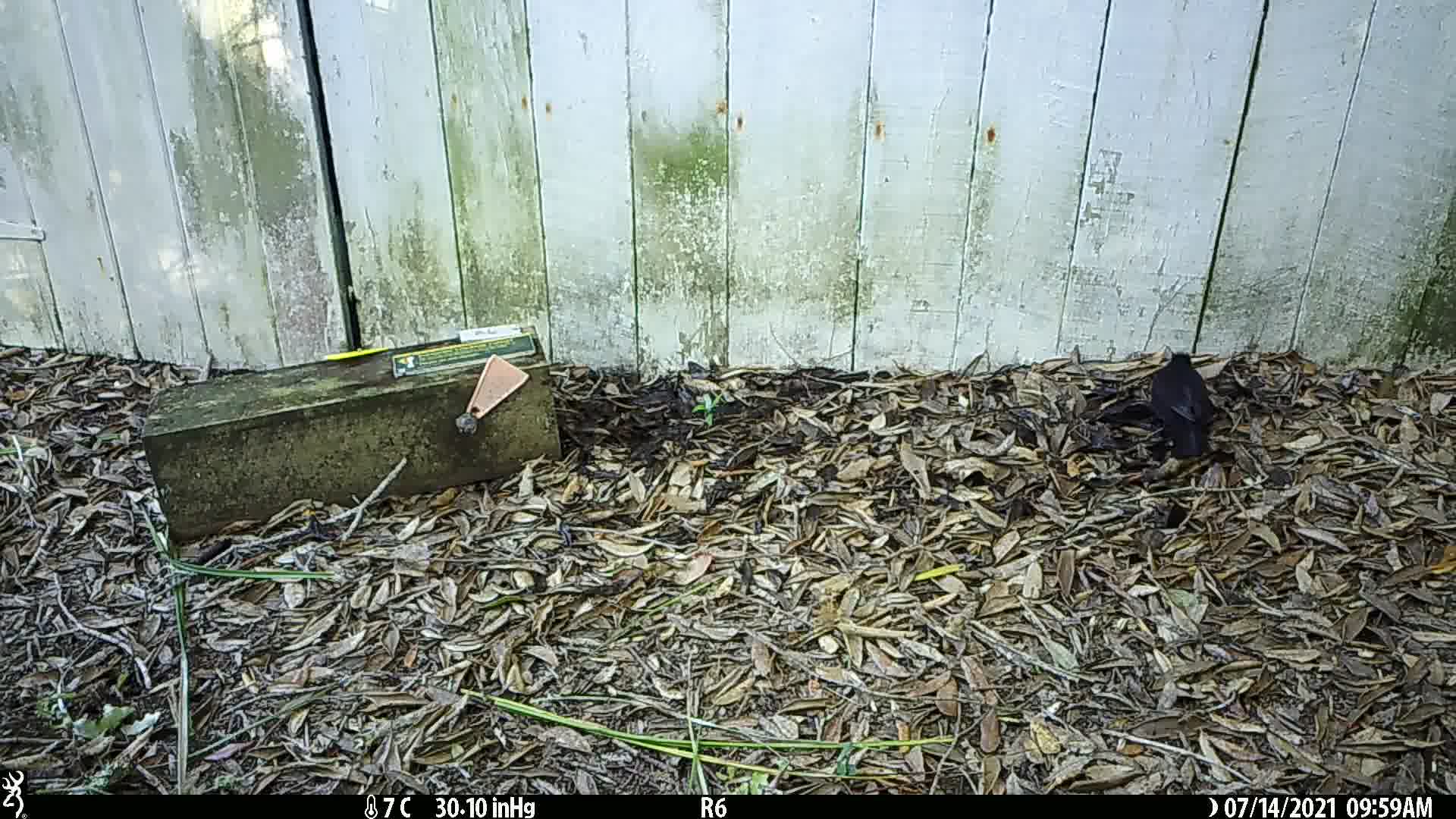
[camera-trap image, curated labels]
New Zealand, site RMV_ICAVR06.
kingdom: Animalia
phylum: Chordata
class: Aves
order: Passeriformes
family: Turdidae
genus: Turdus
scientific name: Turdus merula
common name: eurasian blackbird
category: blackbird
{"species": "blackbird (eurasian blackbird) (Turdus merula)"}